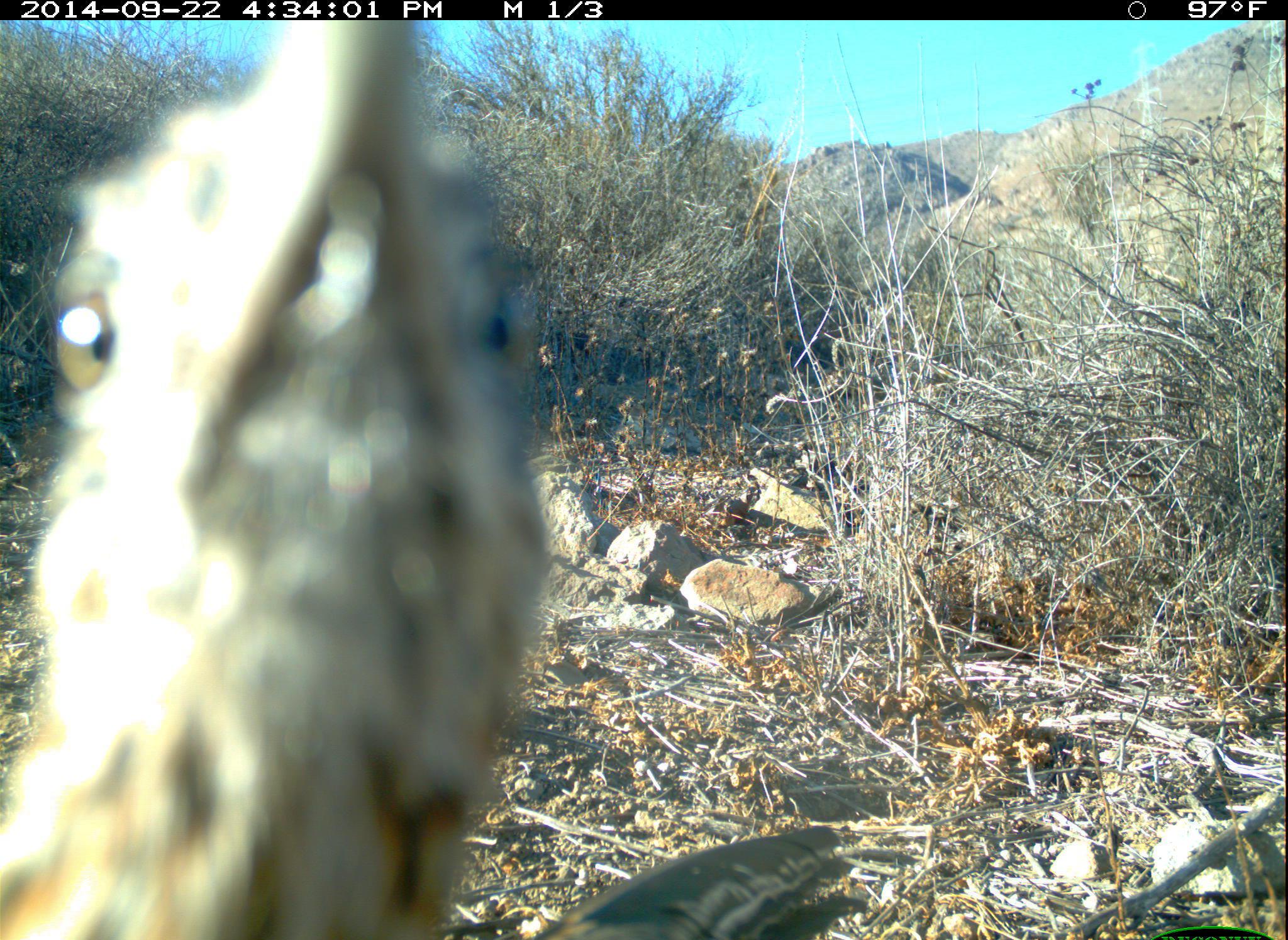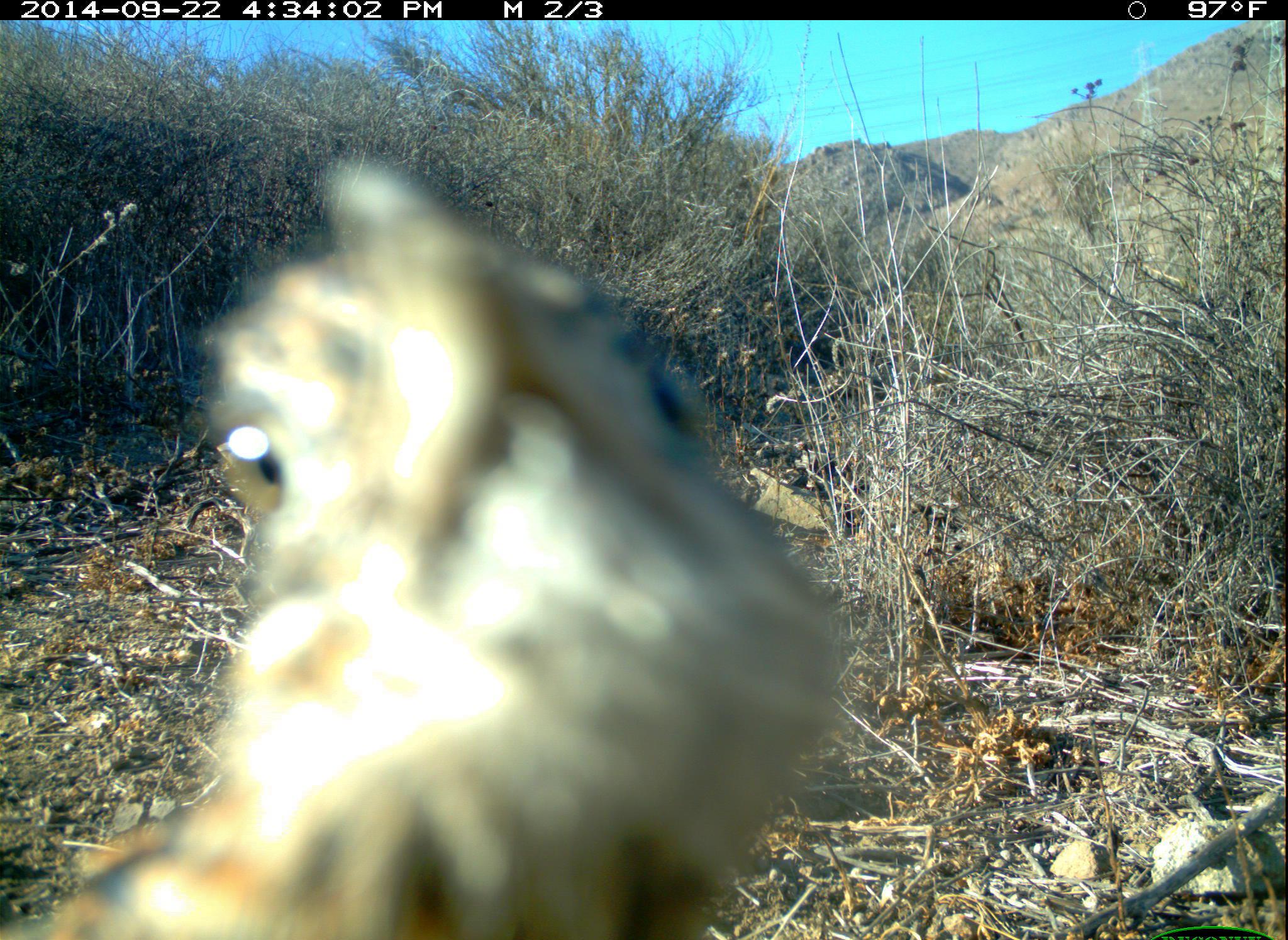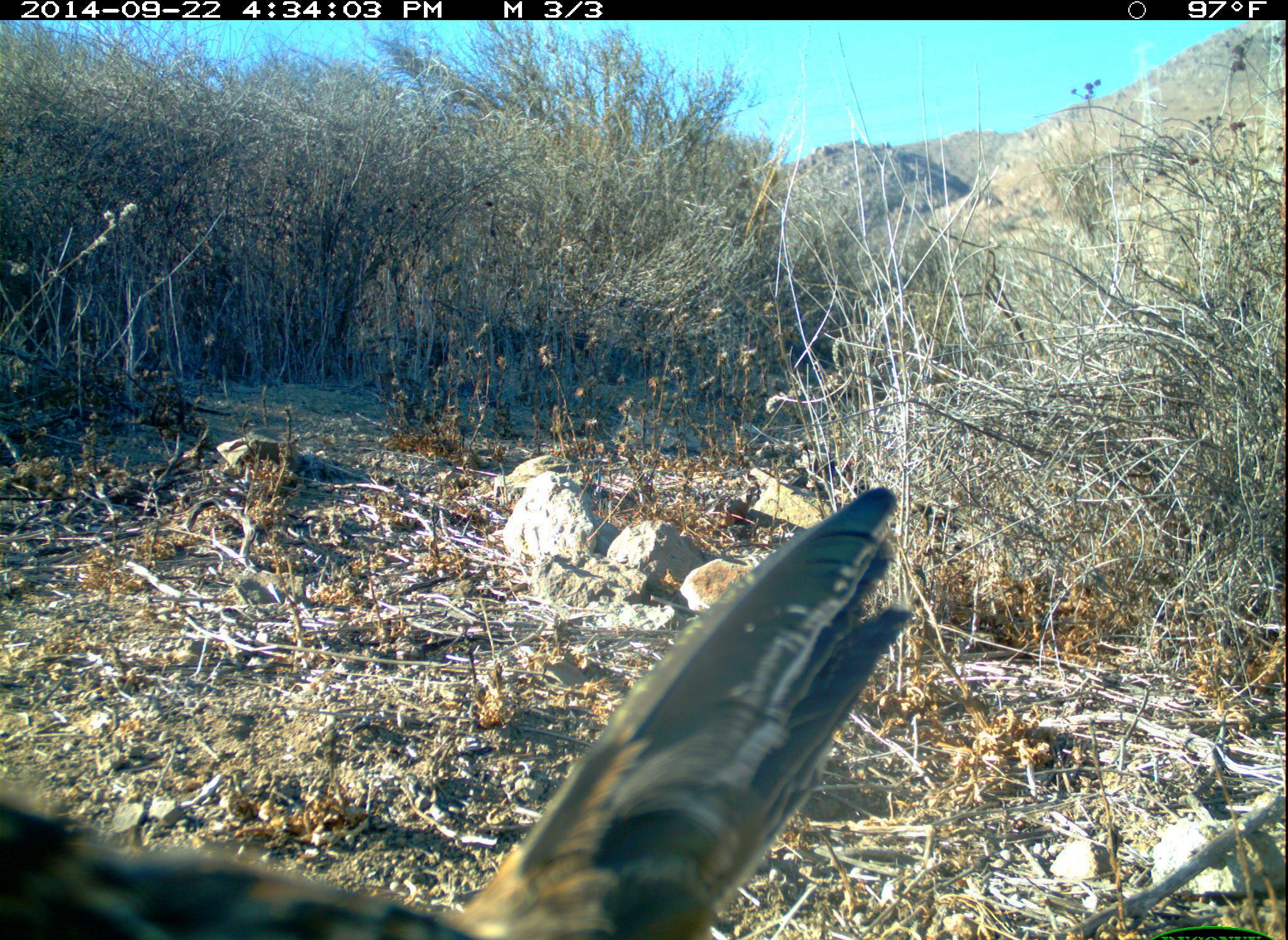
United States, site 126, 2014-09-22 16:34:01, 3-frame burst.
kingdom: Animalia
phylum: Chordata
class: Aves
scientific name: Aves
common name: bird